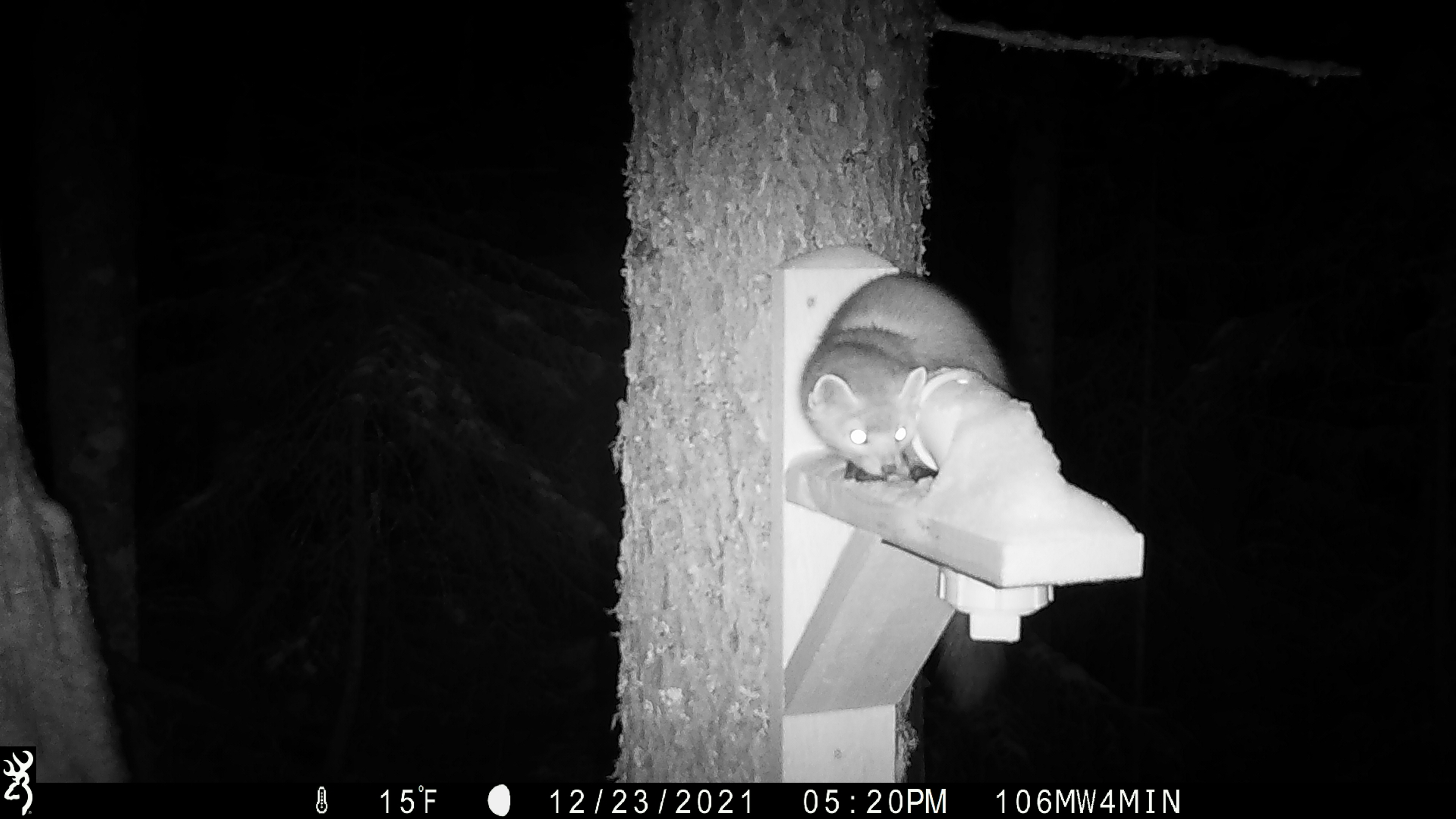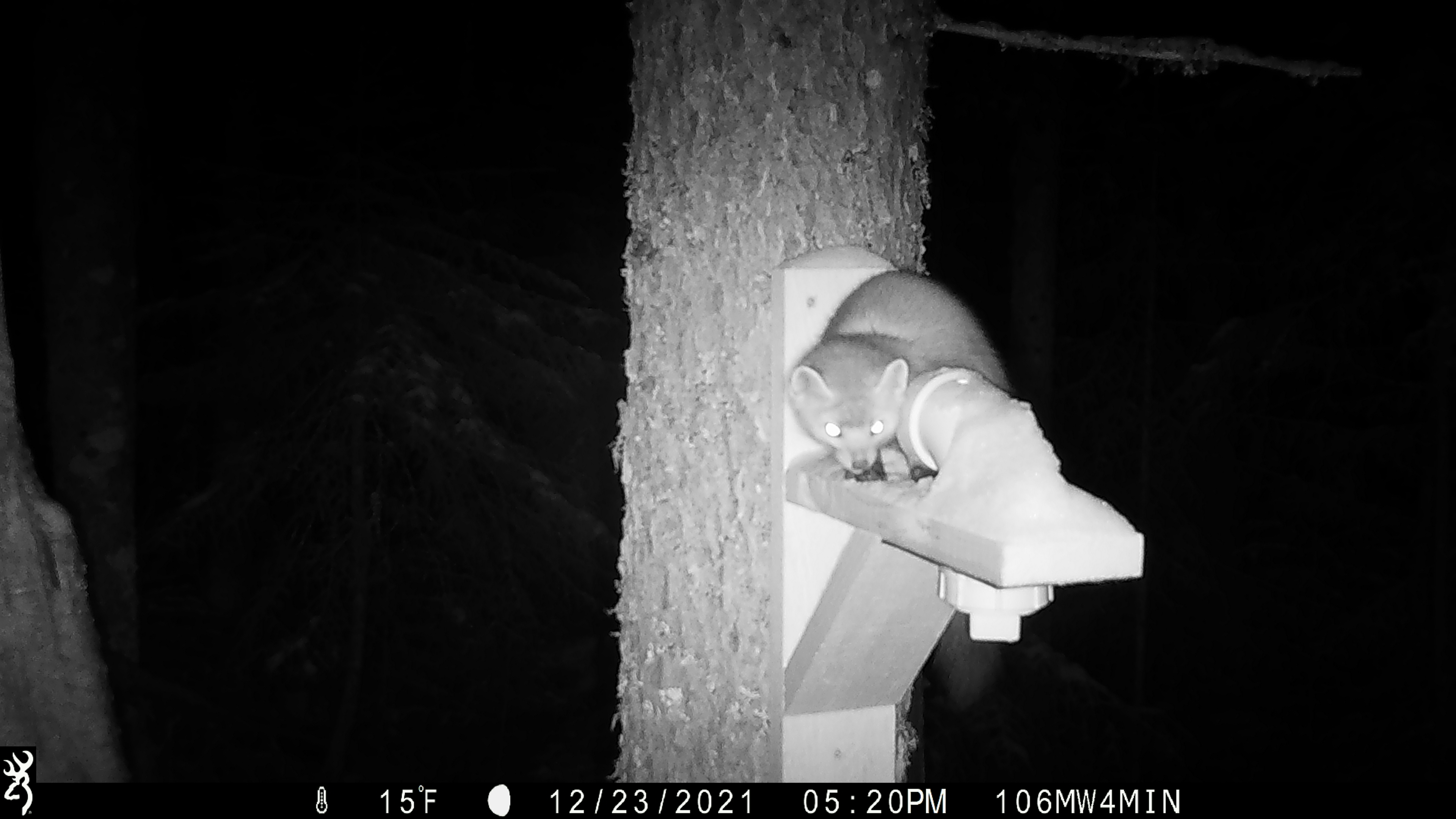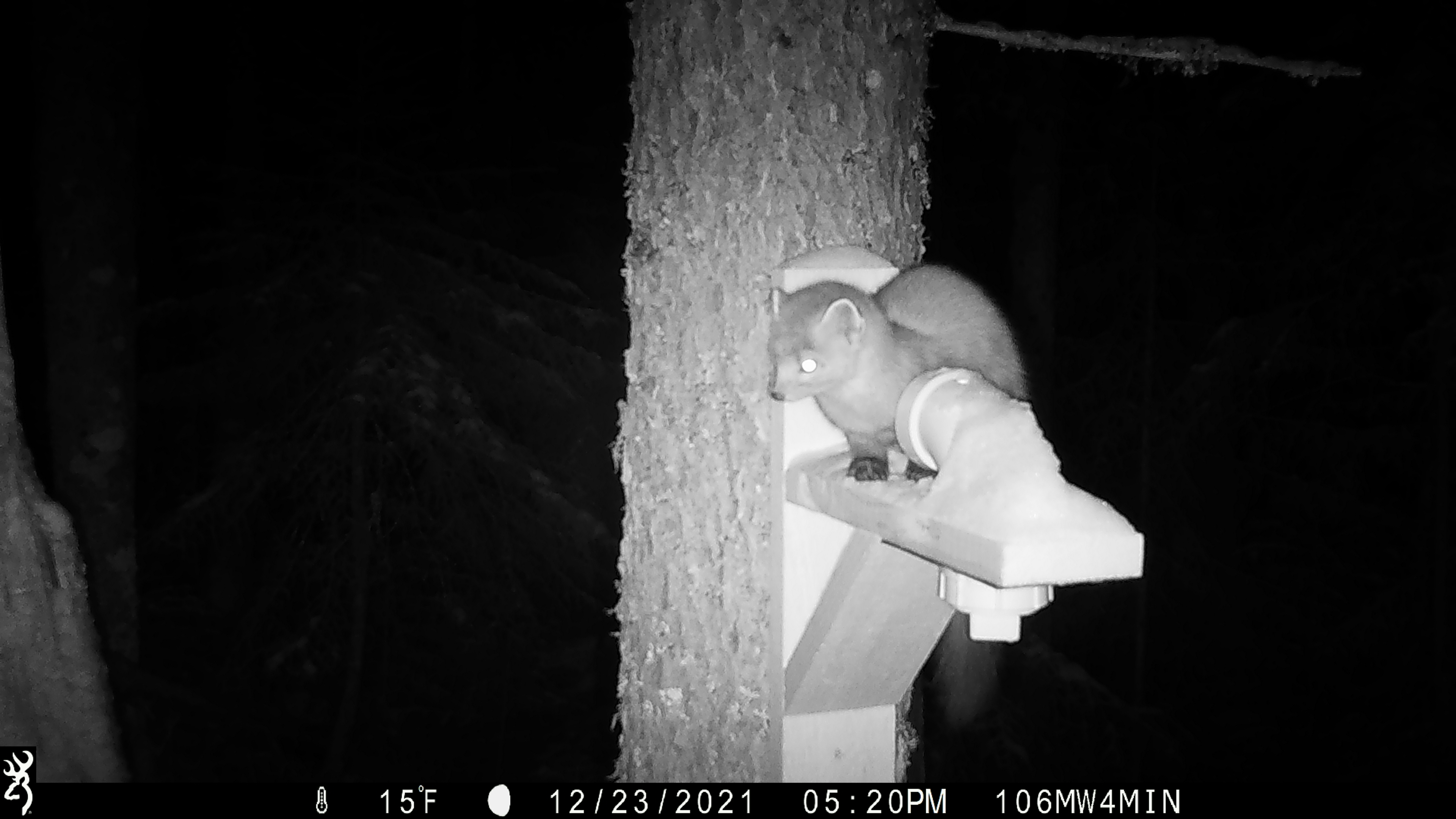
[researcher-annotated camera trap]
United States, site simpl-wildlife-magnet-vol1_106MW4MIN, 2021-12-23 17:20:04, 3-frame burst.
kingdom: Animalia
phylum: Chordata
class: Mammalia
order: Carnivora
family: Mustelidae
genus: Martes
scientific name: Martes americana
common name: american marten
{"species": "american marten (Martes americana)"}